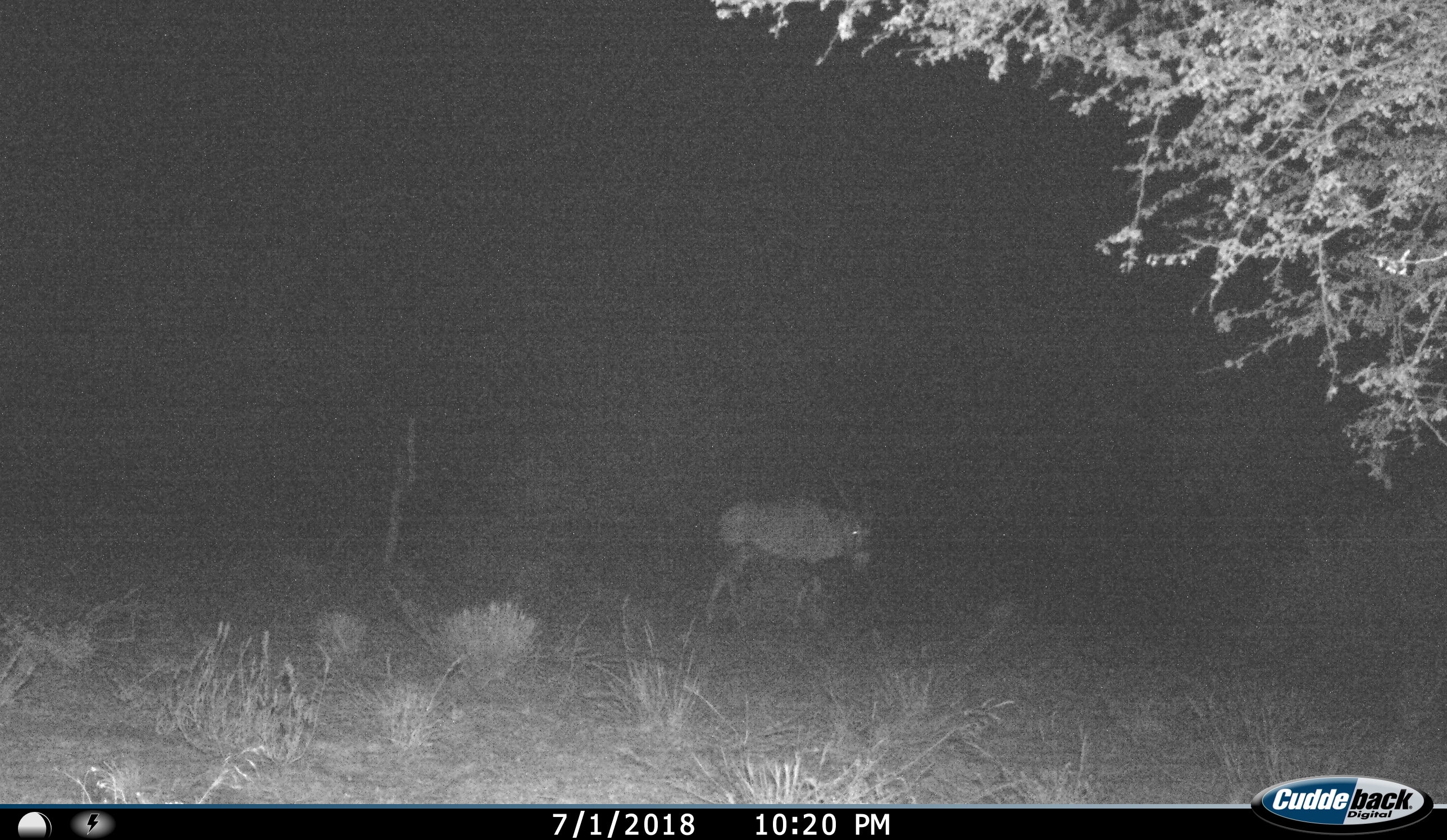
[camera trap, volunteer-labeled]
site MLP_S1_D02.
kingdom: Animalia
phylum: Chordata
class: Mammalia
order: Artiodactyla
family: Bovidae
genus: Oryx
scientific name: Oryx gazella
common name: gemsbok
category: oryx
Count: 1.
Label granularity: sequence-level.